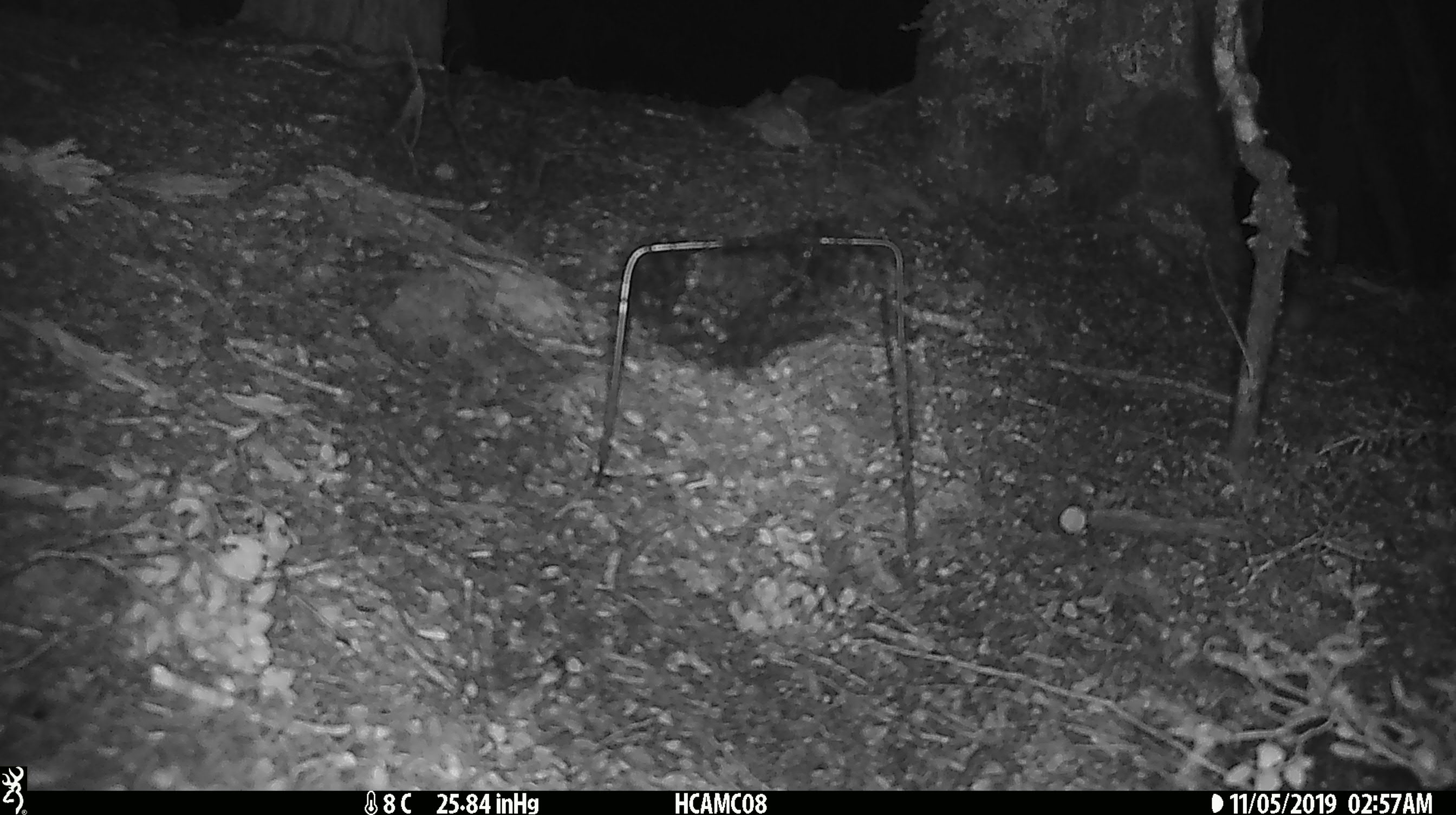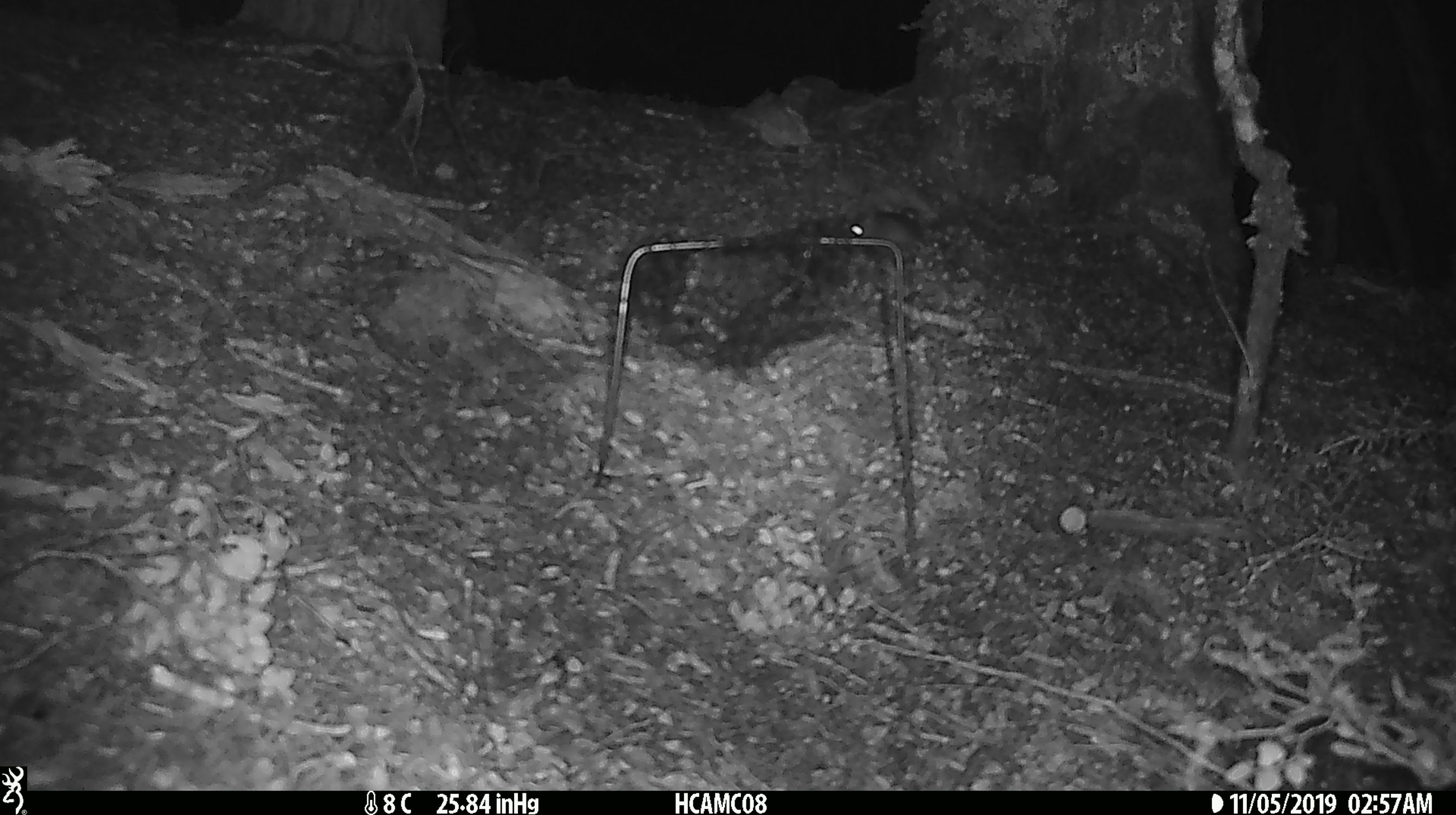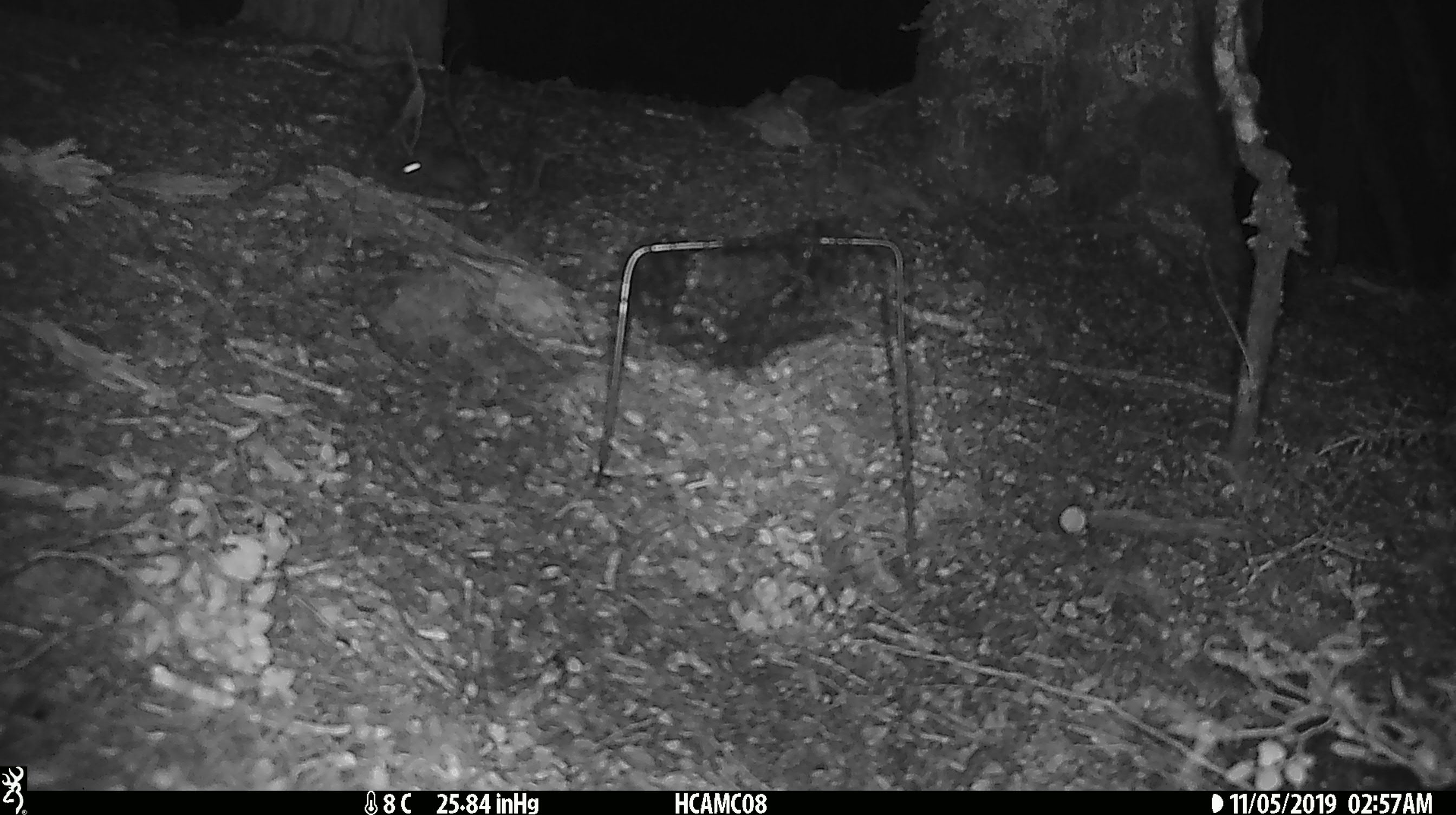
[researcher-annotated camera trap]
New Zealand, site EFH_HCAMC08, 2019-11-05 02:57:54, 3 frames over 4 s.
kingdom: Animalia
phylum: Chordata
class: Mammalia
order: Rodentia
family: Muridae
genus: Mus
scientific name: Mus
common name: mouse